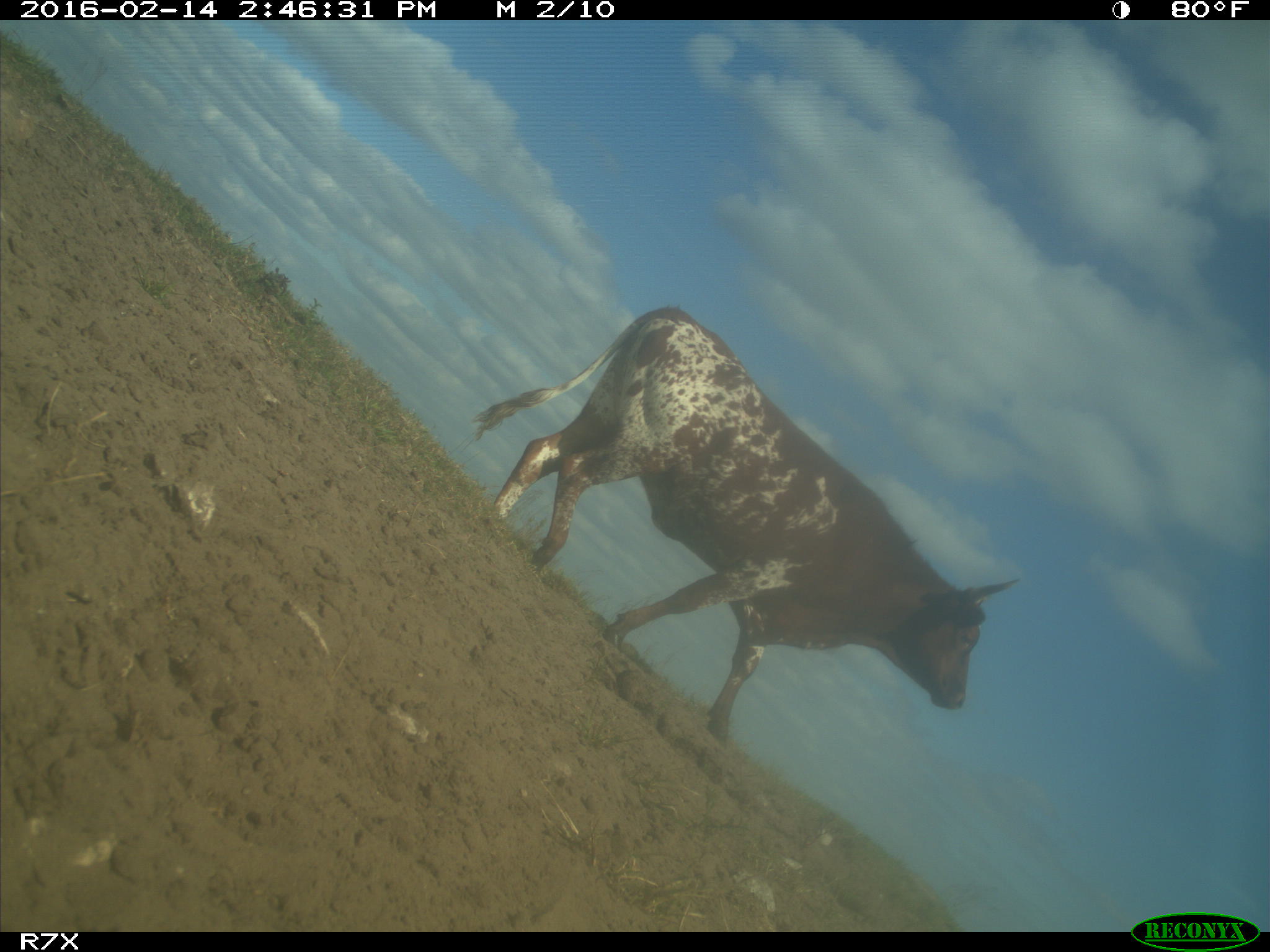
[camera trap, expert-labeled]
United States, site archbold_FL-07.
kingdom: Animalia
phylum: Chordata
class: Mammalia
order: Artiodactyla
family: Bovidae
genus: Bos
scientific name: Bos taurus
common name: domestic cow